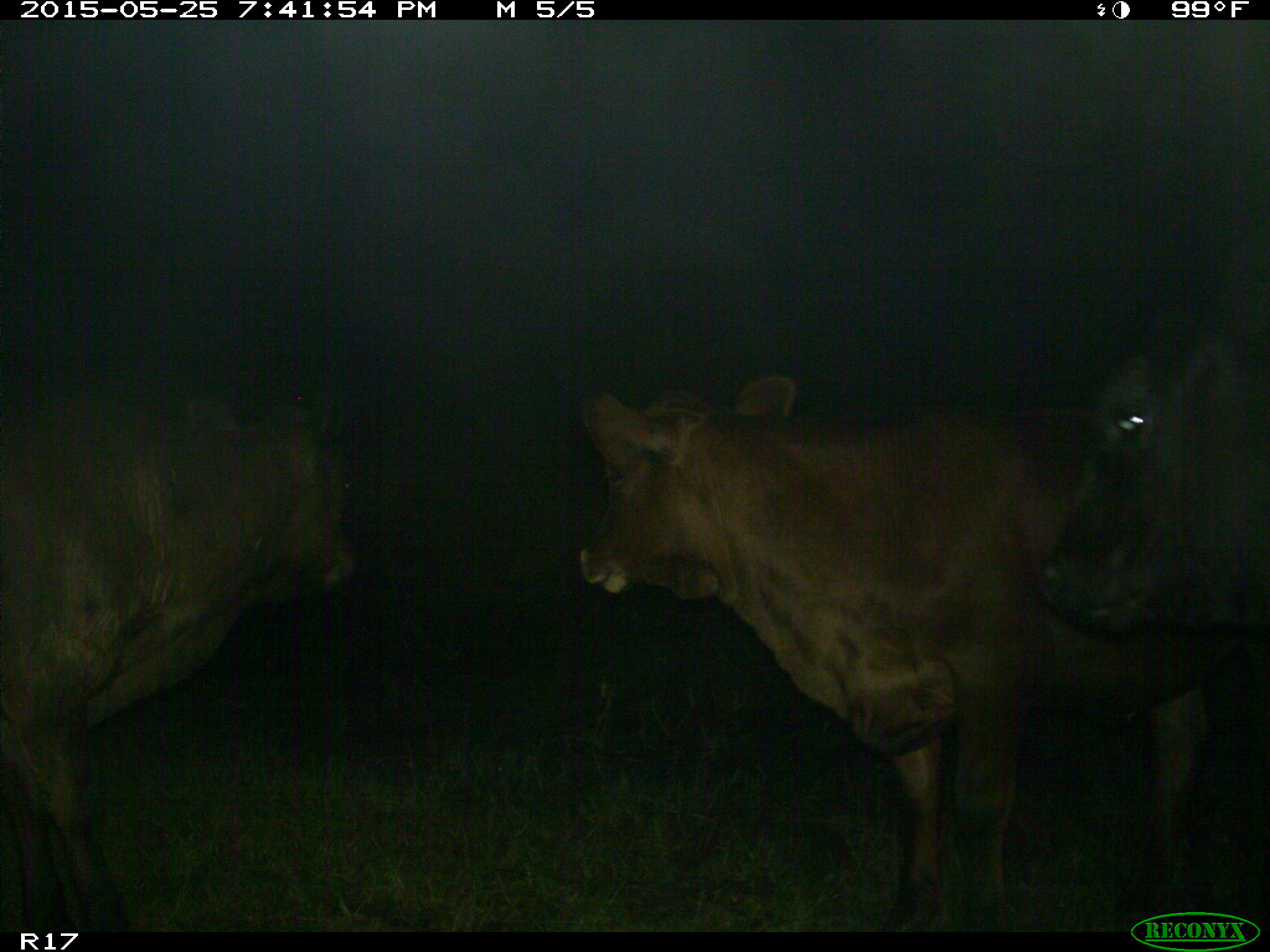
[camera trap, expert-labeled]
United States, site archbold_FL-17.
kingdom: Animalia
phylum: Chordata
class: Mammalia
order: Artiodactyla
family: Bovidae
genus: Bos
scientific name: Bos taurus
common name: domestic cow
Bos taurus (domestic cow).